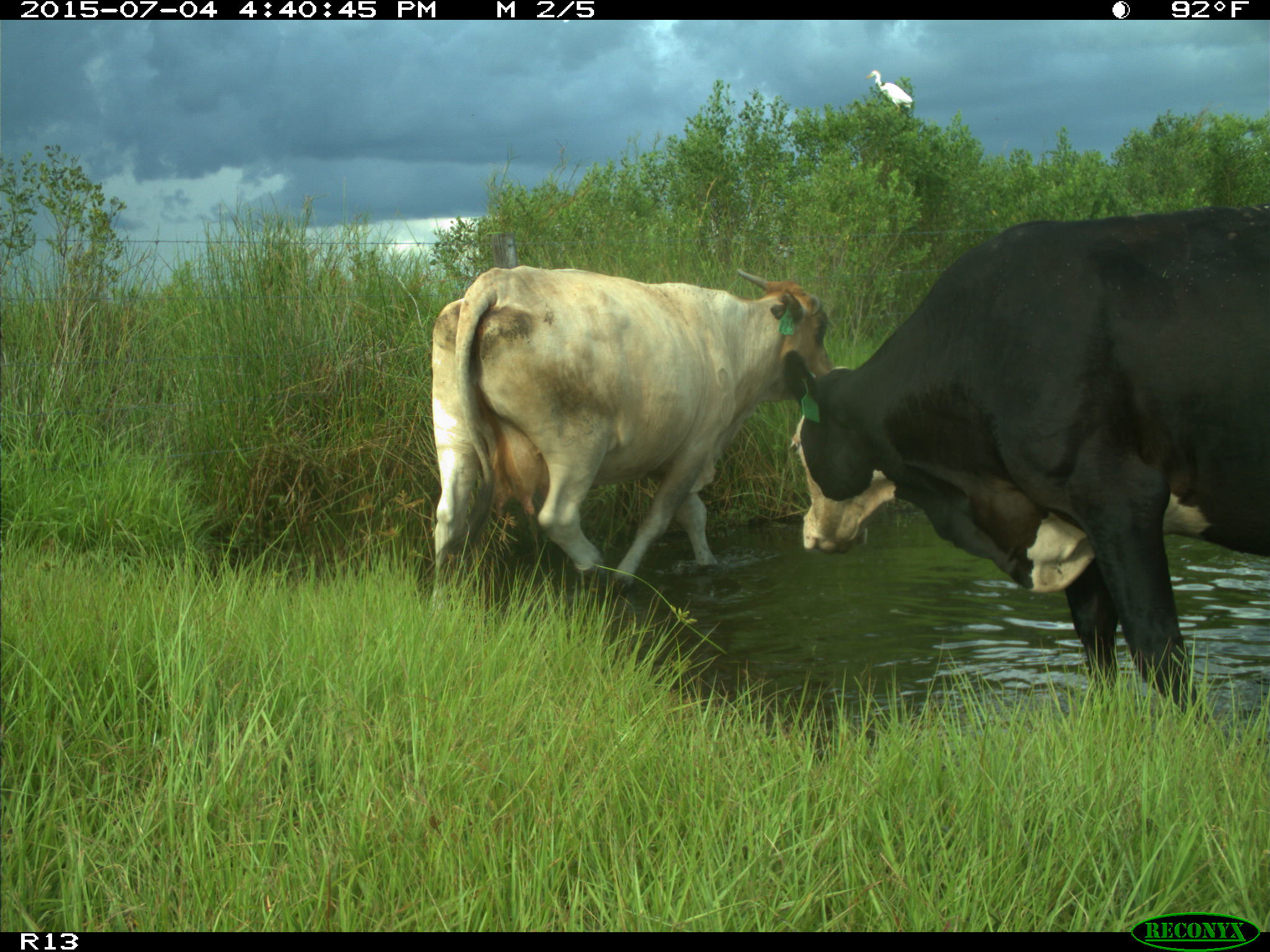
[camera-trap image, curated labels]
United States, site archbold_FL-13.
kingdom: Animalia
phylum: Chordata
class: Mammalia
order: Artiodactyla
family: Bovidae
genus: Bos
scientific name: Bos taurus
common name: domestic cow